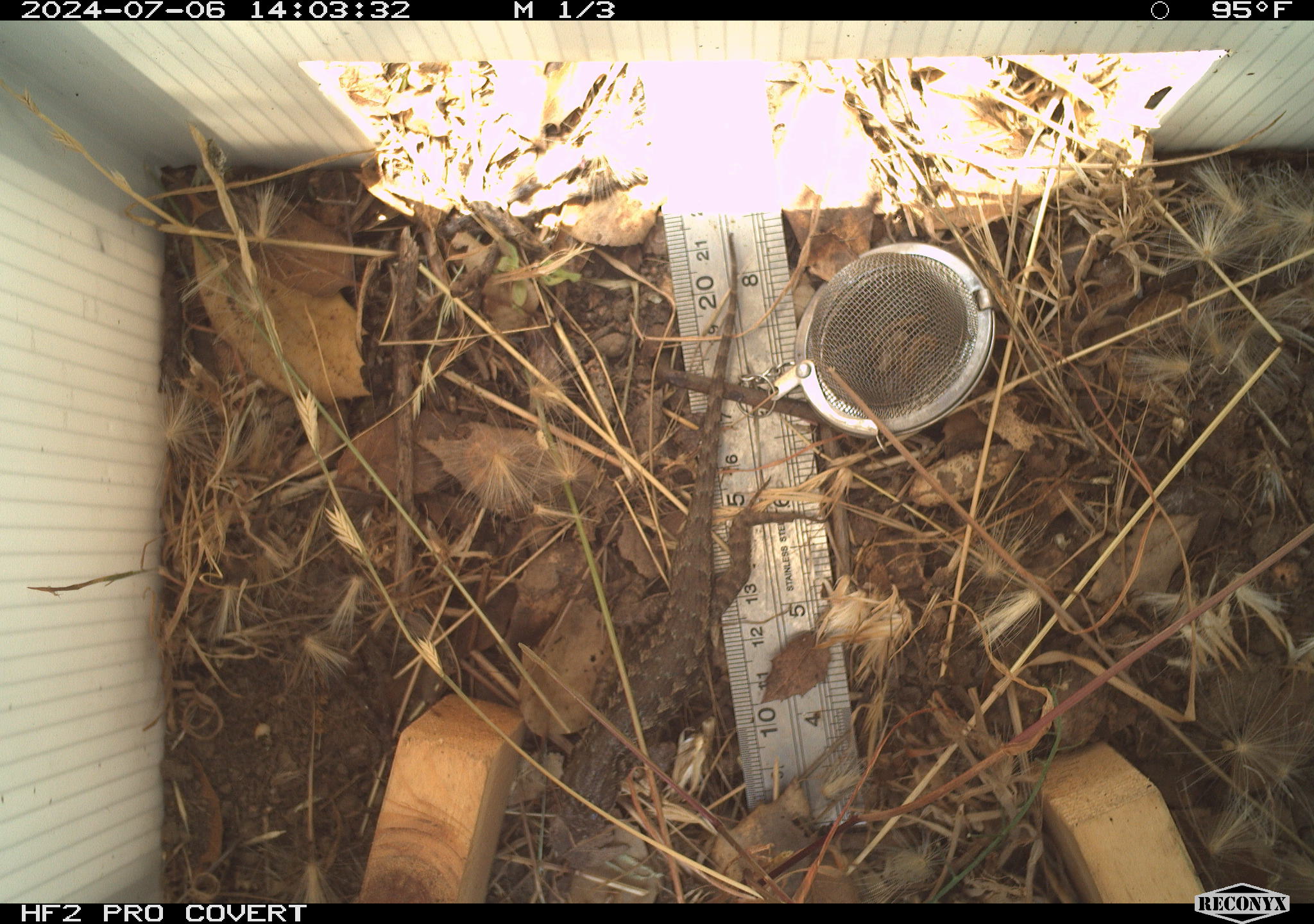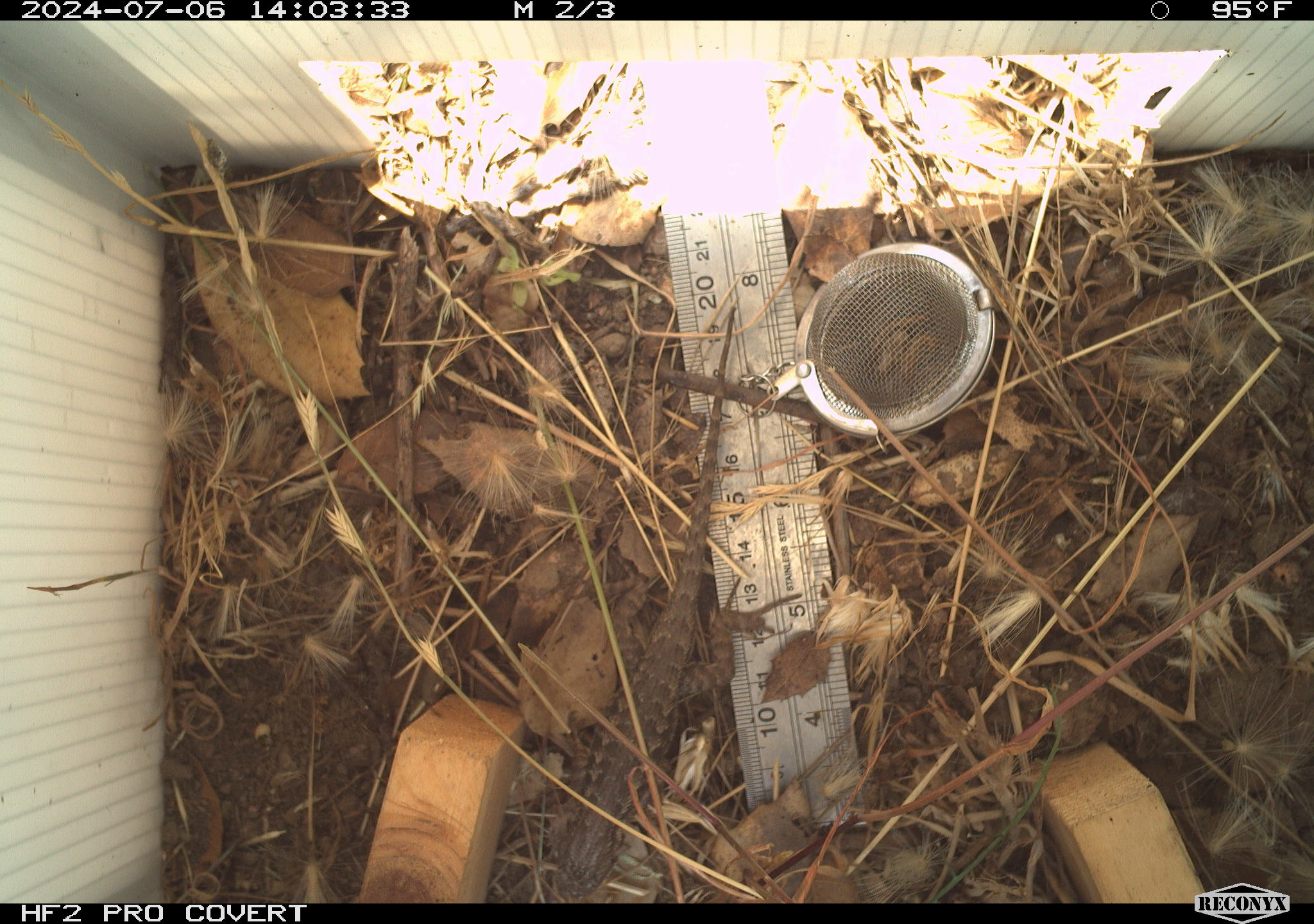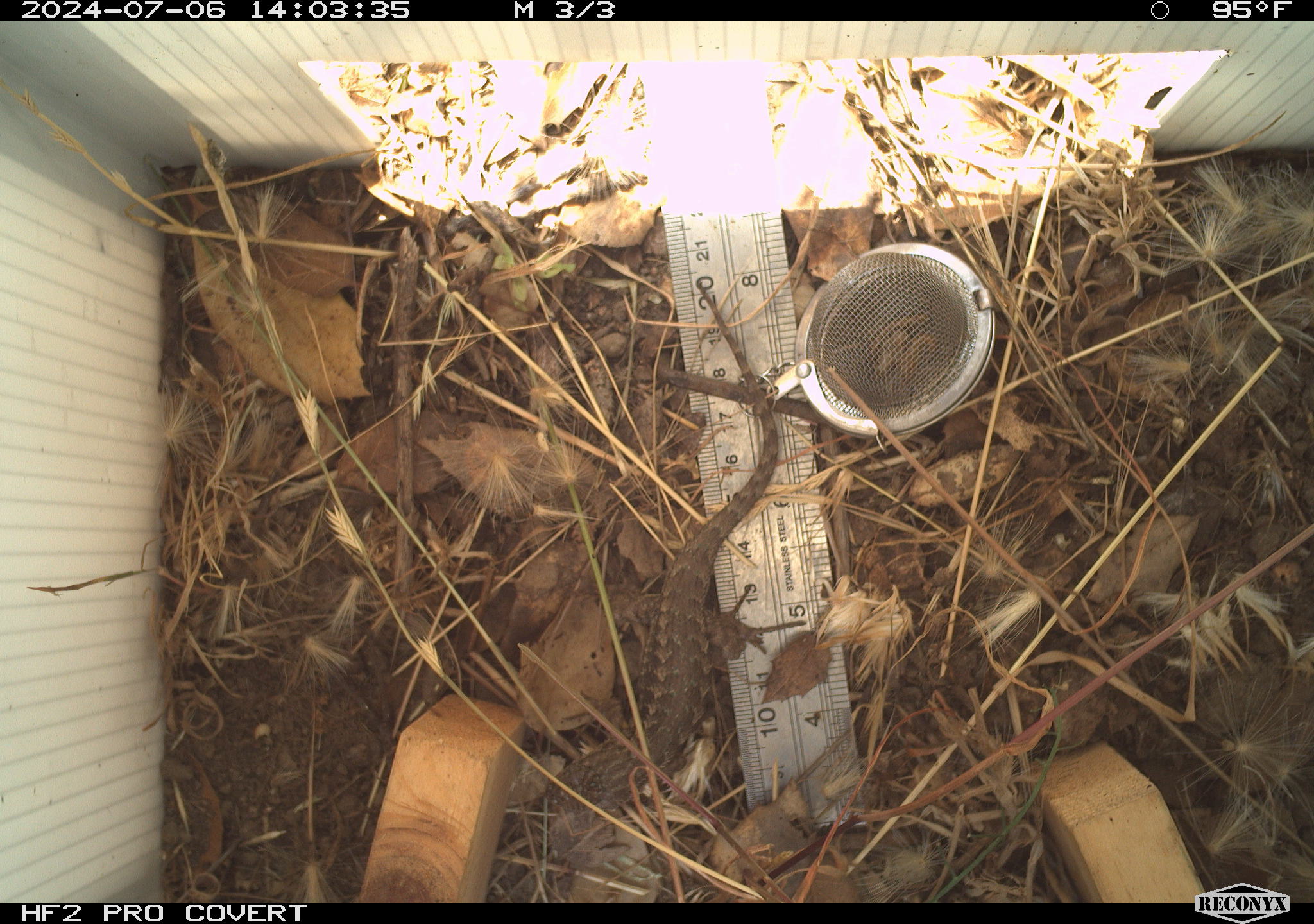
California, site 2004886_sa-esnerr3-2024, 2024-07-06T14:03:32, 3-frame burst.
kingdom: Animalia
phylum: Chordata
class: Reptilia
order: Squamata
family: Phrynosomatidae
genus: Sceloporus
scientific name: Sceloporus occidentalis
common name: western fence lizard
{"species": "western fence lizard (Sceloporus occidentalis)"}